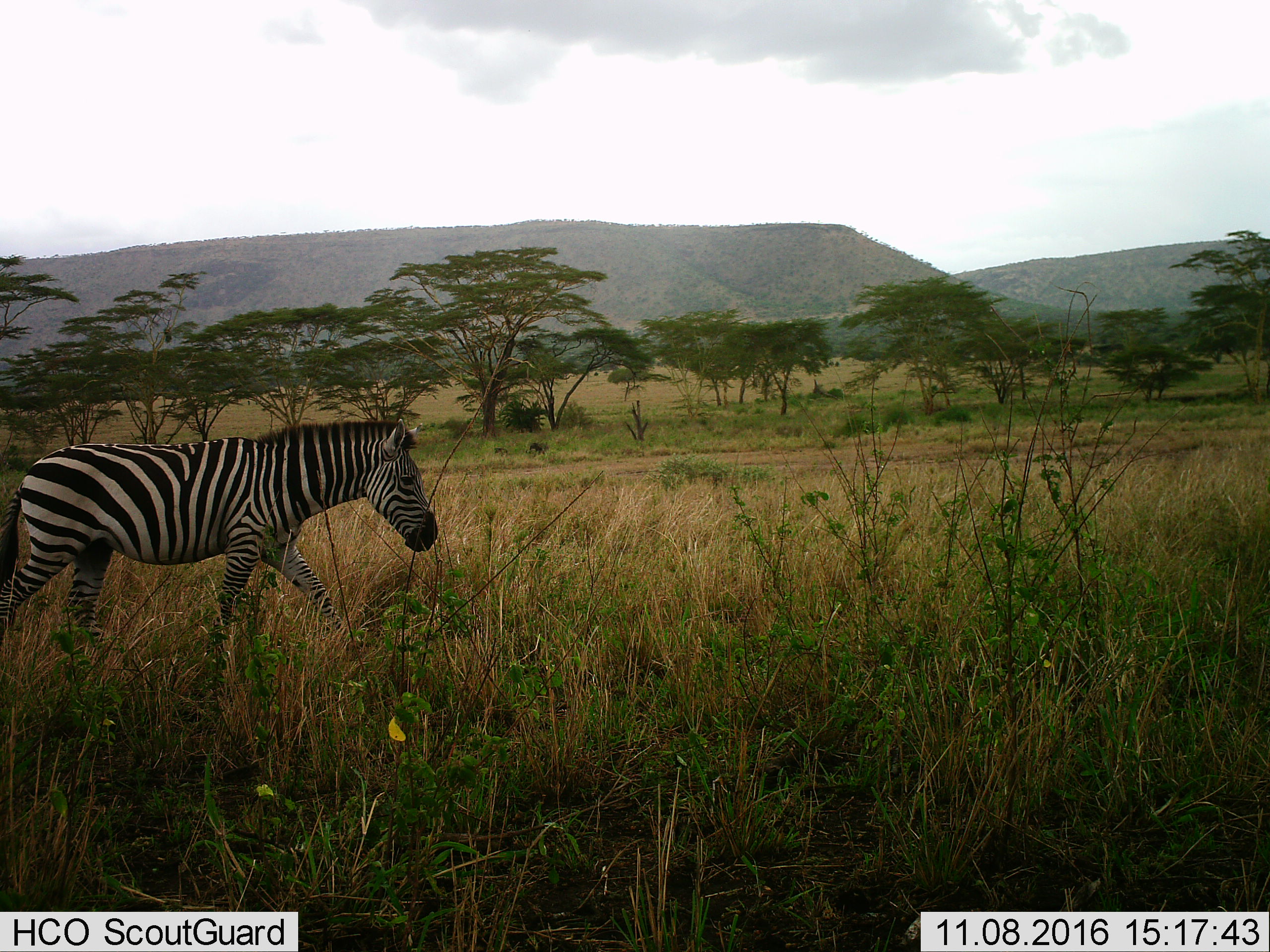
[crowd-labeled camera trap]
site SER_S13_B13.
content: unidentified animal